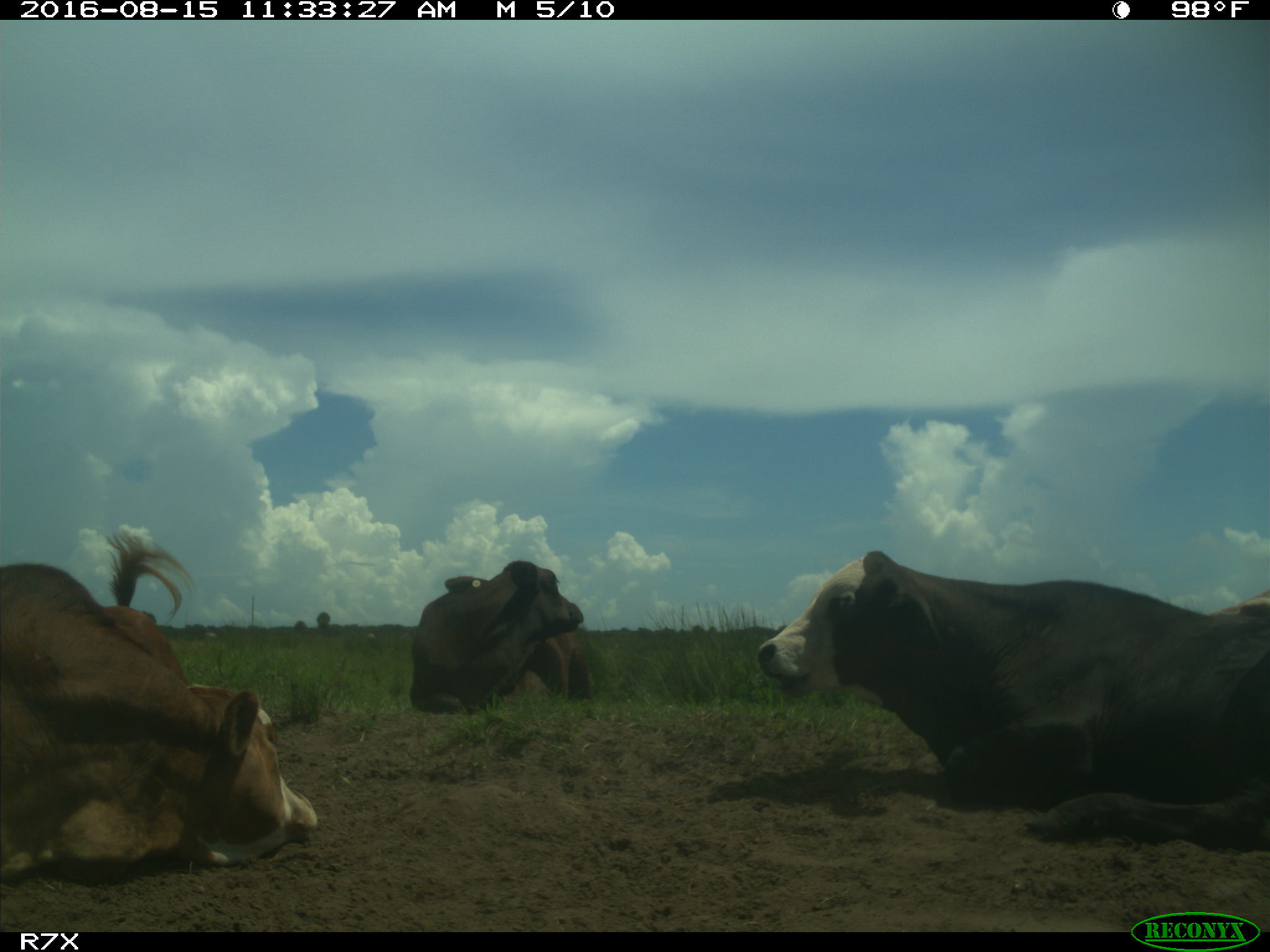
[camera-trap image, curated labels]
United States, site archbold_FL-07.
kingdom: Animalia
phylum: Chordata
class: Mammalia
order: Artiodactyla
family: Bovidae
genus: Bos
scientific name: Bos taurus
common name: domestic cow